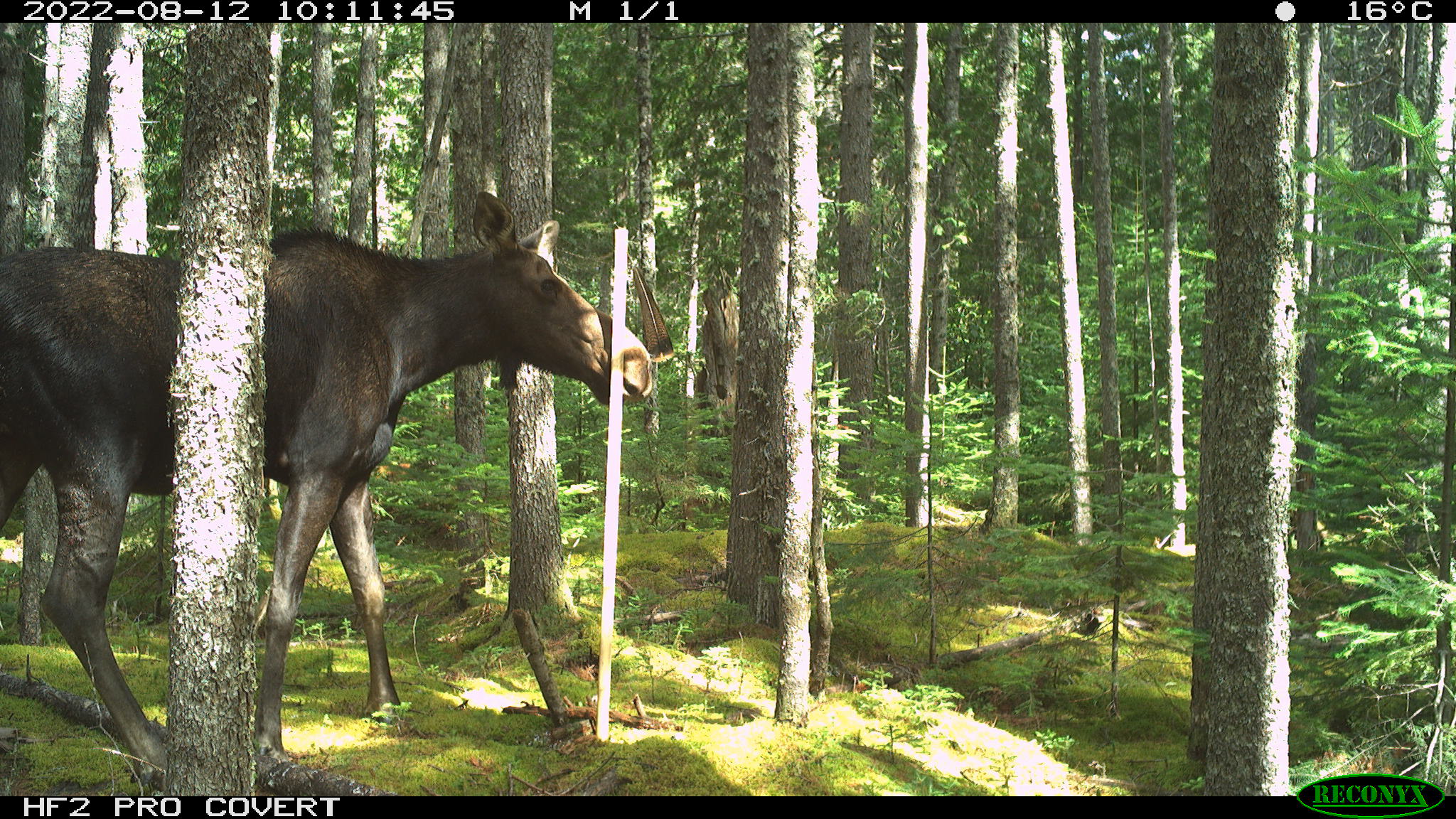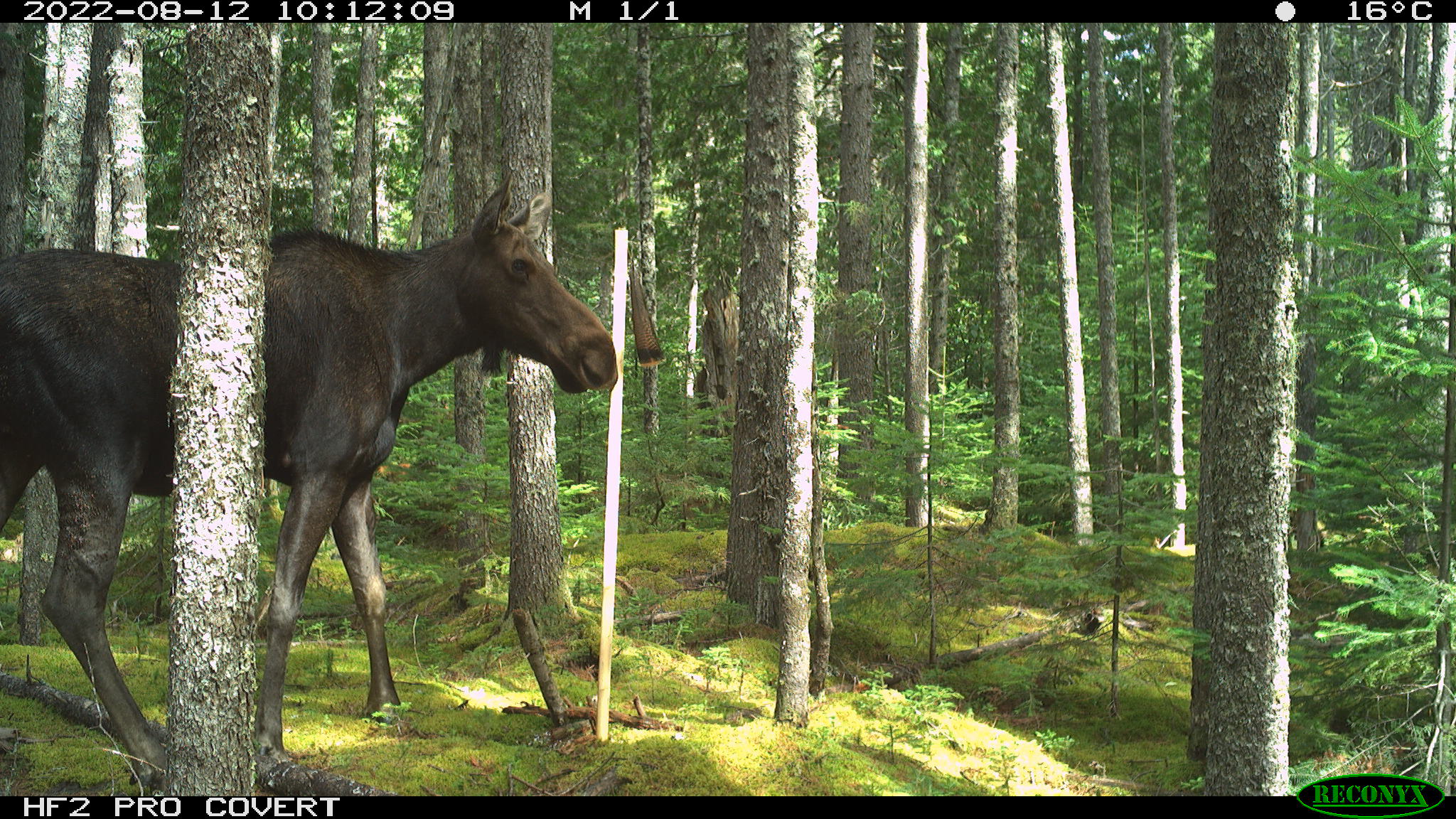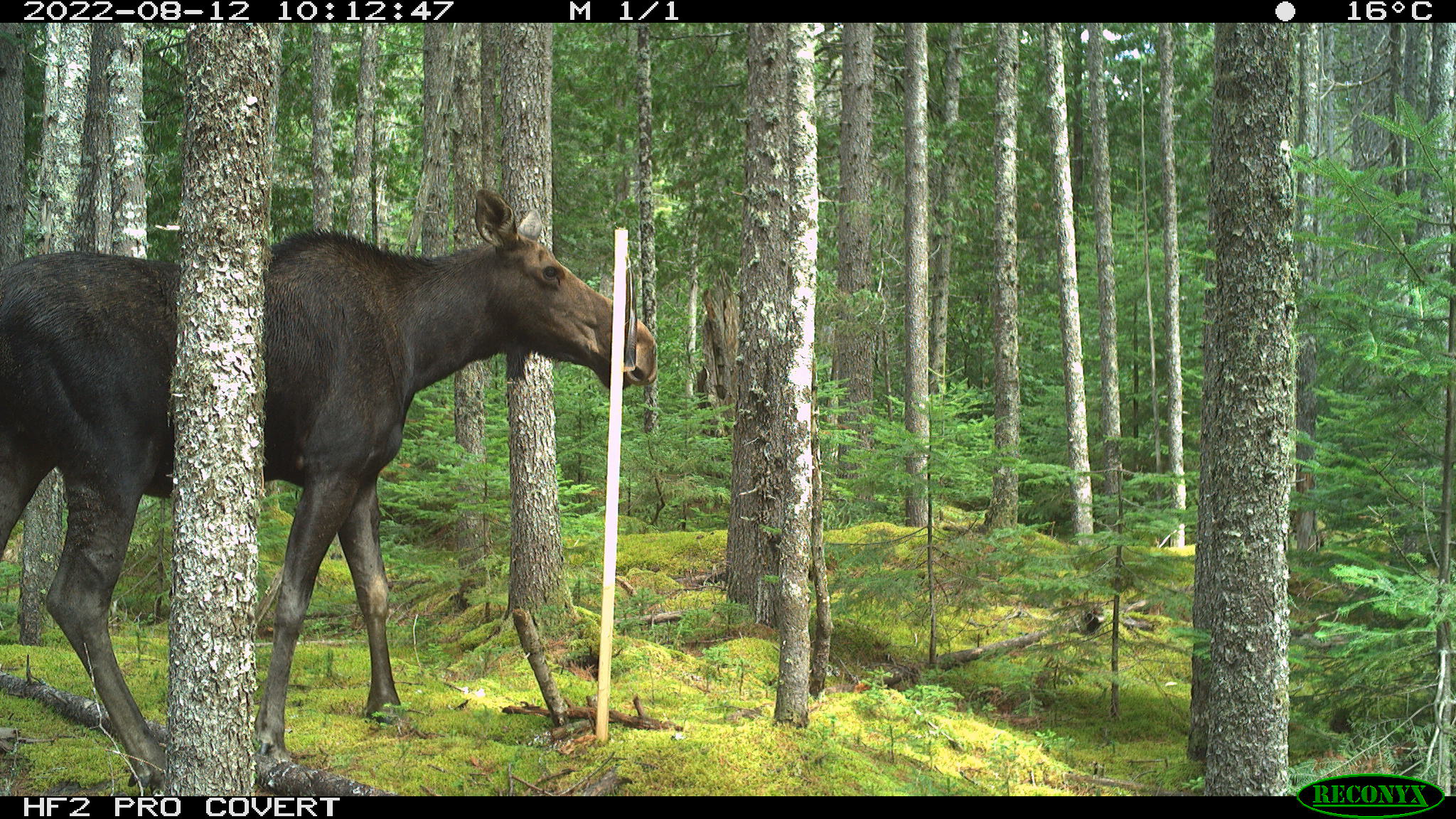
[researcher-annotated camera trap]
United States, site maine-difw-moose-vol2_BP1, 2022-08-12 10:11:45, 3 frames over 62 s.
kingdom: Animalia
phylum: Chordata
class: Mammalia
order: Artiodactyla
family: Cervidae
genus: Alces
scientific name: Alces alces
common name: moose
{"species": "moose (Alces alces)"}